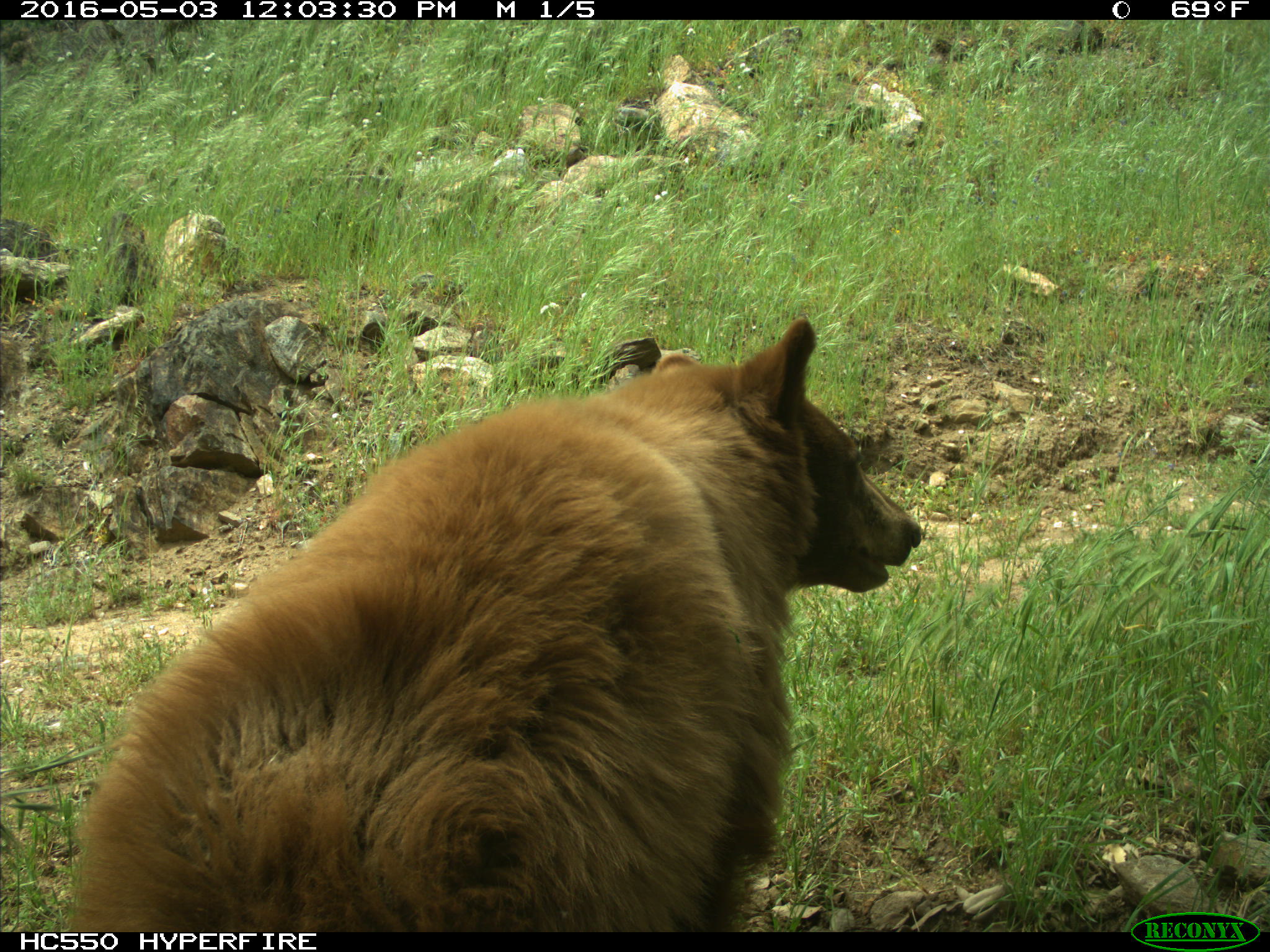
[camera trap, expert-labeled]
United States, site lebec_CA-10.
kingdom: Animalia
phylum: Chordata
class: Mammalia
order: Carnivora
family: Ursidae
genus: Ursus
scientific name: Ursus americanus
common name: american black bear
Ursus americanus (american black bear).